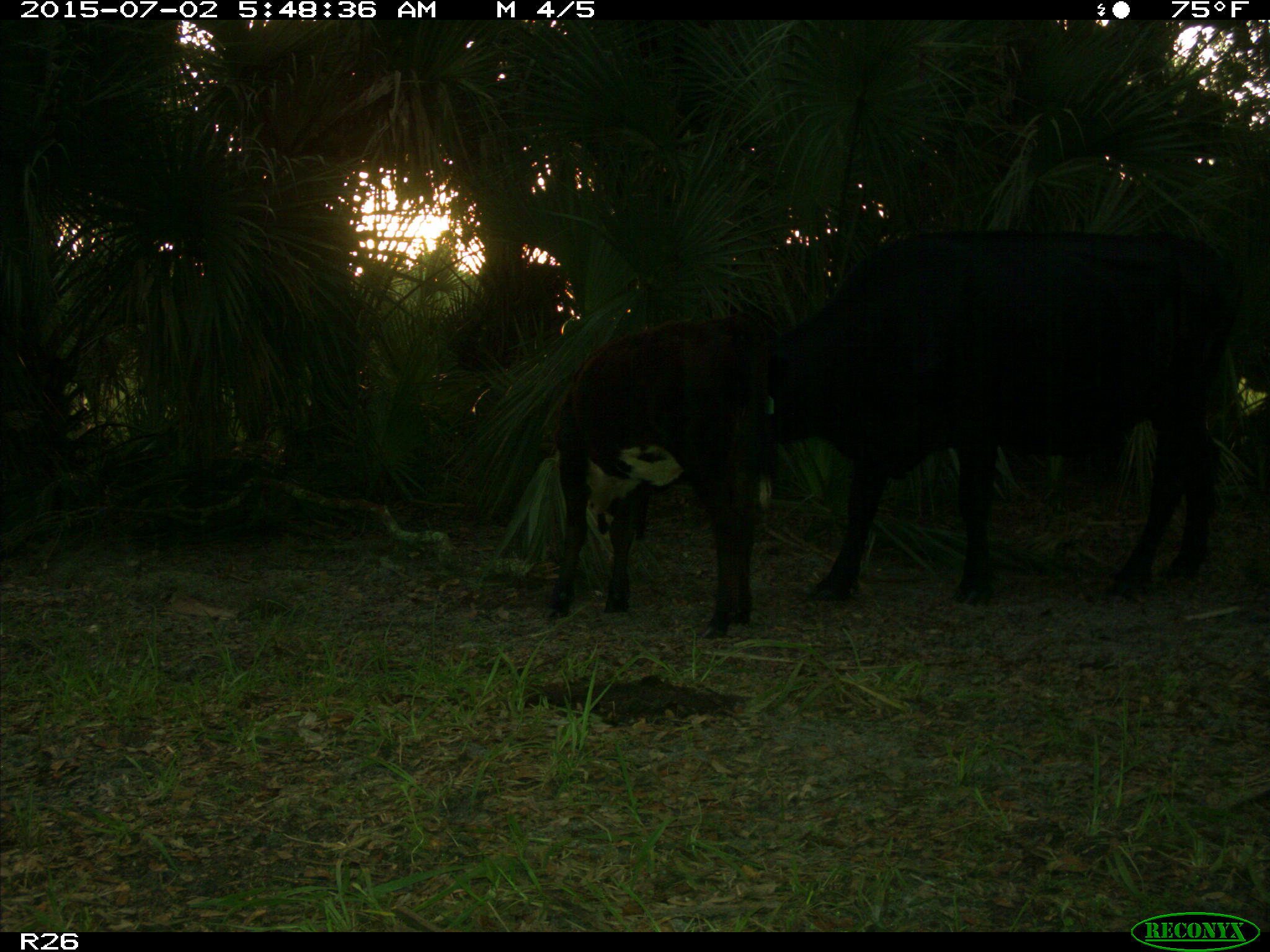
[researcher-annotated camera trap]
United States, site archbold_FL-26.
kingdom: Animalia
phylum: Chordata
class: Mammalia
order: Artiodactyla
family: Bovidae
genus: Bos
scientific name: Bos taurus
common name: domestic cow